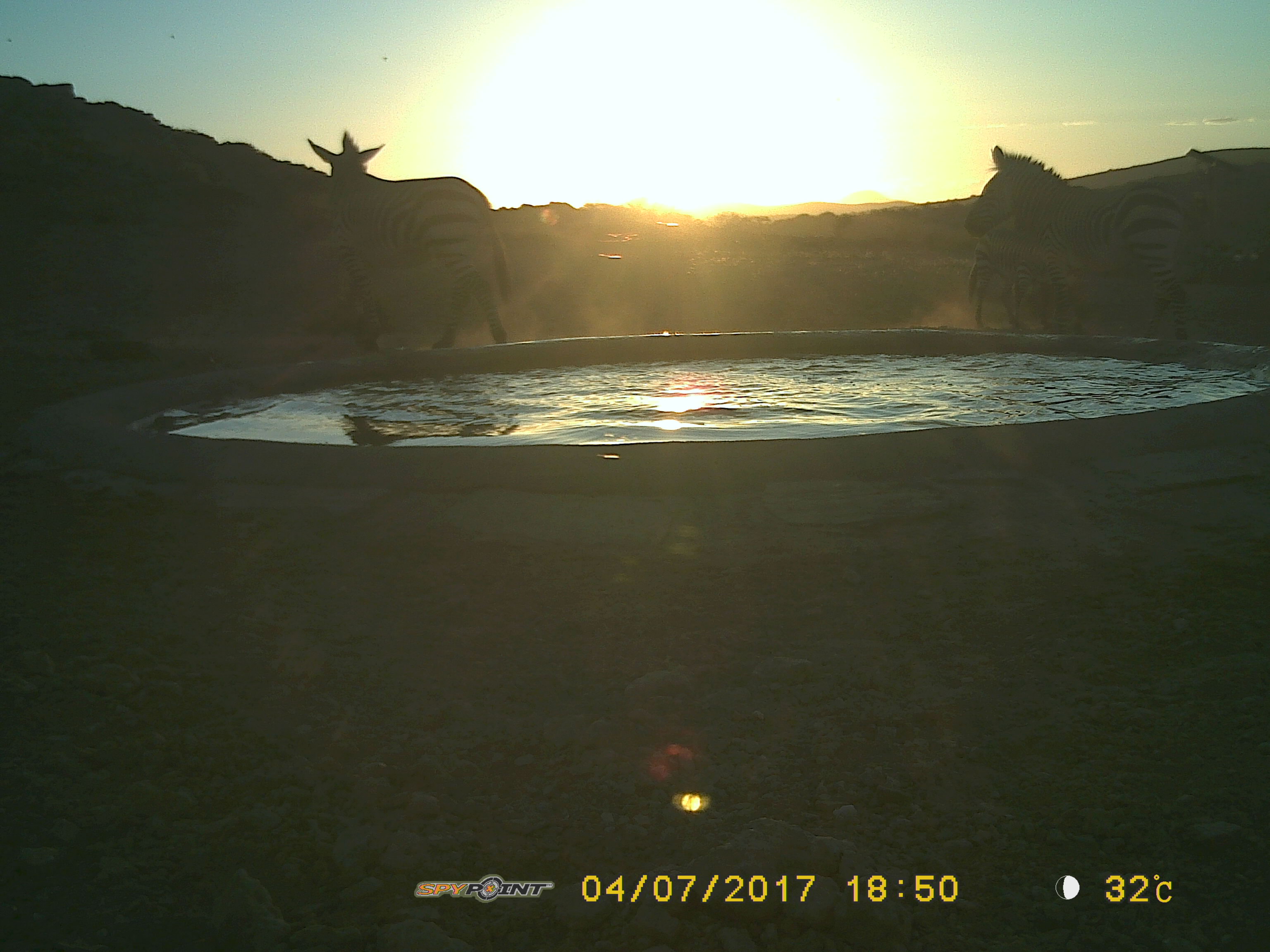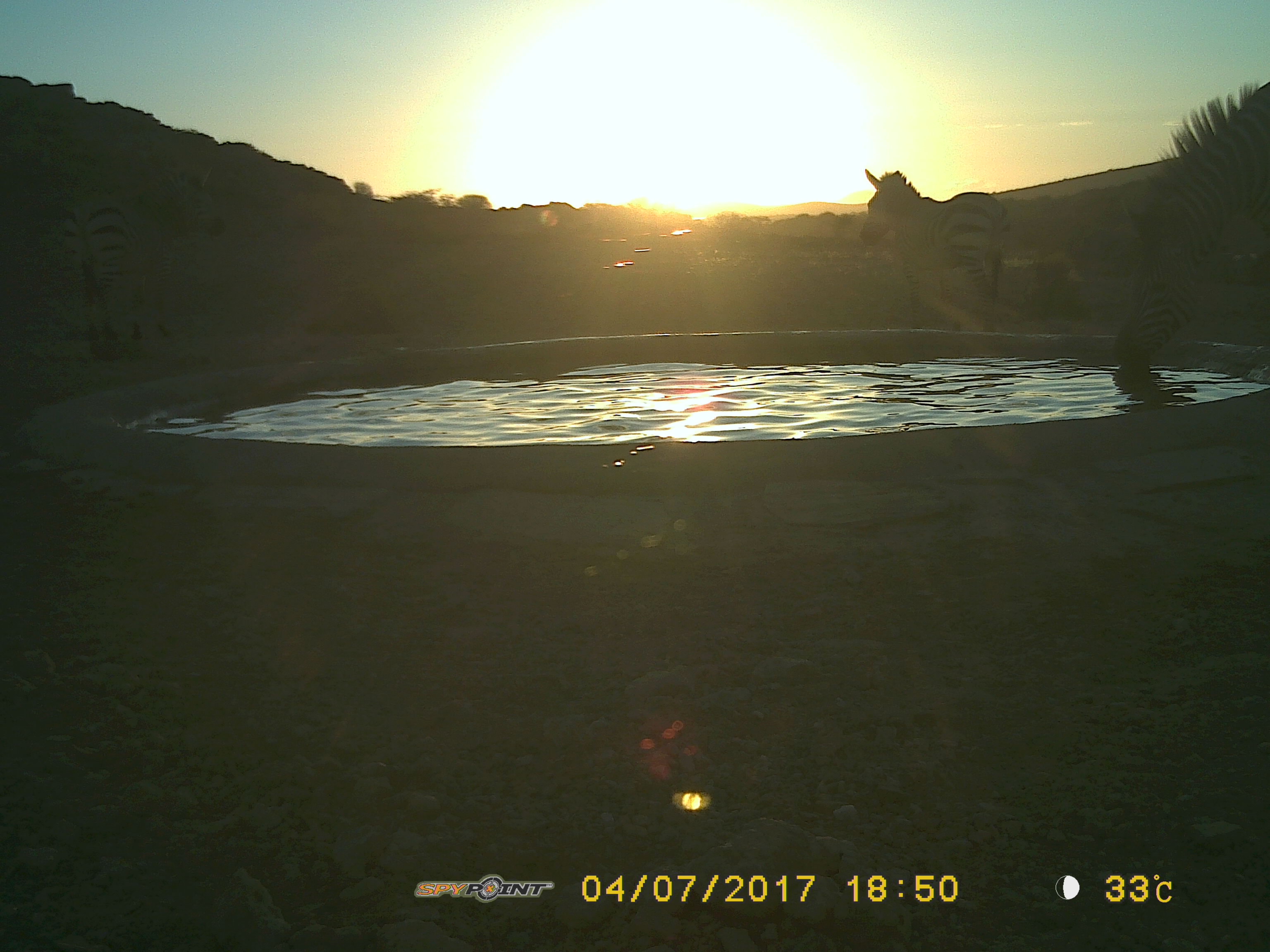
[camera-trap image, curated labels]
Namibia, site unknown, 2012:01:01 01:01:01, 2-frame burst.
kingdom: Animalia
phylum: Chordata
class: Mammalia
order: Perissodactyla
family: Equidae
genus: Equus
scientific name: Equus zebra hartmannae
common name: hartmann's mountain zebra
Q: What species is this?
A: Equus zebra hartmannae (hartmann's mountain zebra).